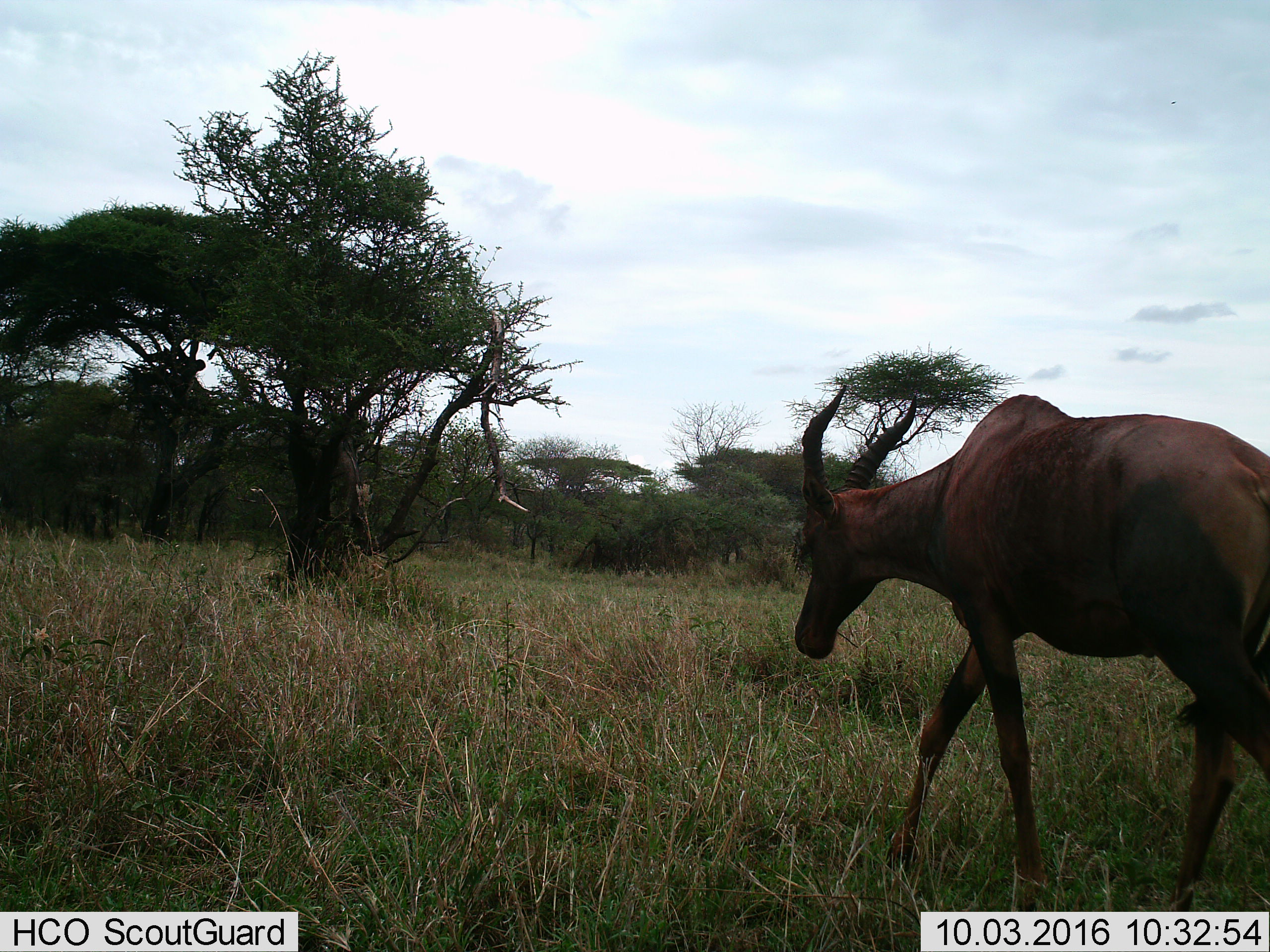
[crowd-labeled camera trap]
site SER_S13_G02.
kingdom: Animalia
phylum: Chordata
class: Mammalia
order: Artiodactyla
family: Bovidae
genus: Damaliscus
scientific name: Damaliscus lunatus jimela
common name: topi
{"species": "topi (Damaliscus lunatus jimela)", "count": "1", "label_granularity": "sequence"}